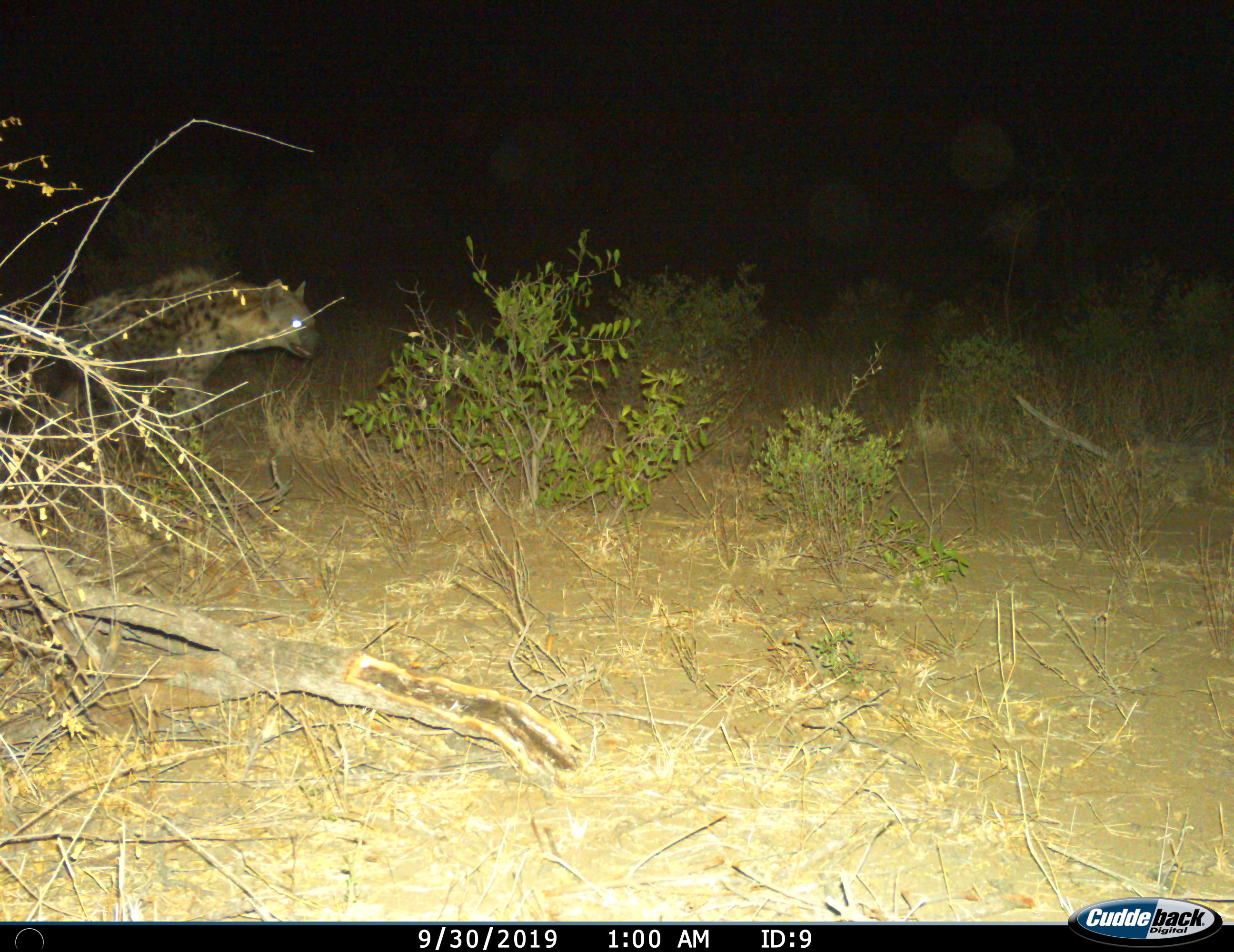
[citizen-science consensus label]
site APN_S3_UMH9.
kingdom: Animalia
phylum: Chordata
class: Mammalia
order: Carnivora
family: Hyaenidae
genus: Crocuta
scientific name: Crocuta crocuta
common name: spotted hyena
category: hyenaspotted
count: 1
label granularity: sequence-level